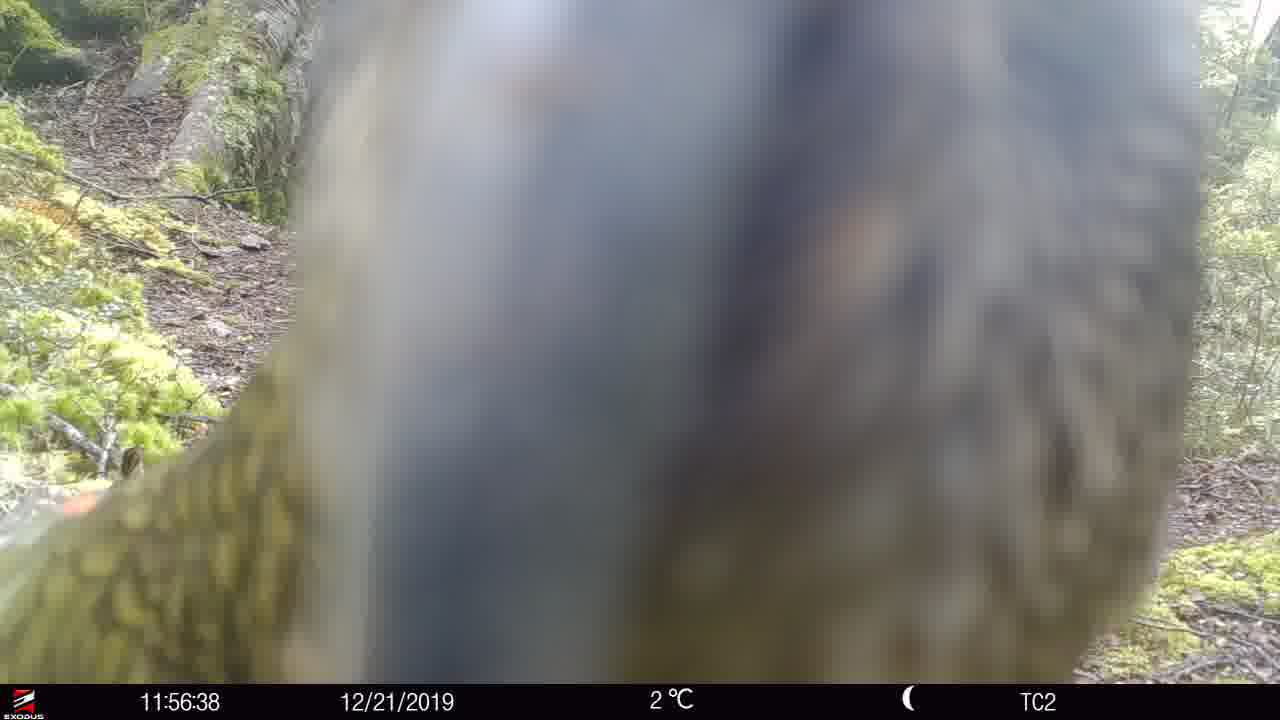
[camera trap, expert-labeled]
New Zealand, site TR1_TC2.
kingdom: Animalia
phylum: Chordata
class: Aves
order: Psittaciformes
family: Strigopidae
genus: Nestor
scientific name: Nestor notabilis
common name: kea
Kea (Nestor notabilis).